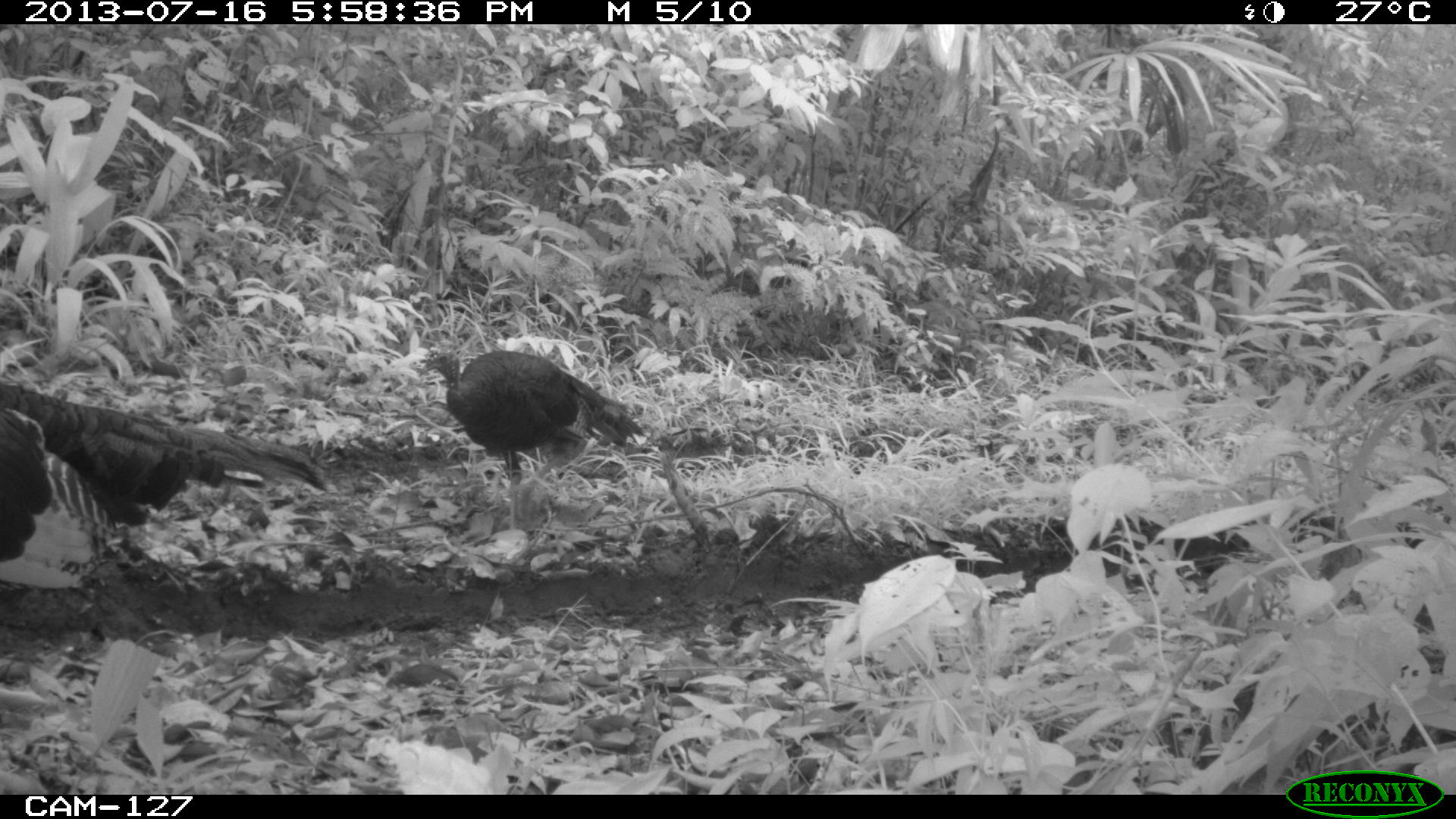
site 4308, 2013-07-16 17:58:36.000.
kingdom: Animalia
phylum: Chordata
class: Aves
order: Galliformes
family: Phasianidae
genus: Meleagris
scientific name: Meleagris ocellata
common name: ocellated turkey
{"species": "Meleagris ocellata (ocellated turkey)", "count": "2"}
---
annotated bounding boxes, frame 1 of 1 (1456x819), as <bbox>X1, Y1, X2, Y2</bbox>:
meleagris ocellata: <bbox>0, 376, 331, 593</bbox>; <bbox>416, 347, 648, 487</bbox>